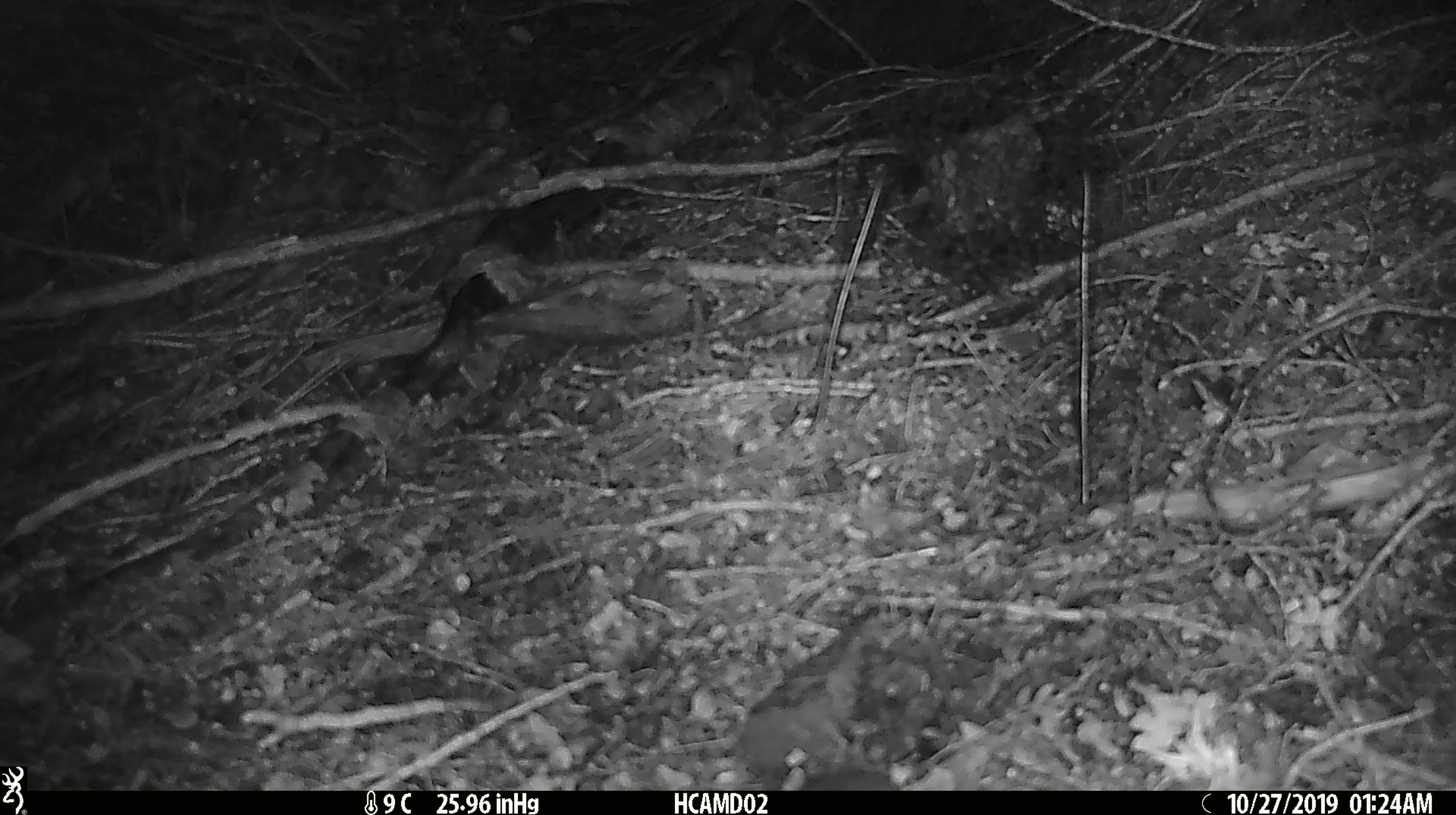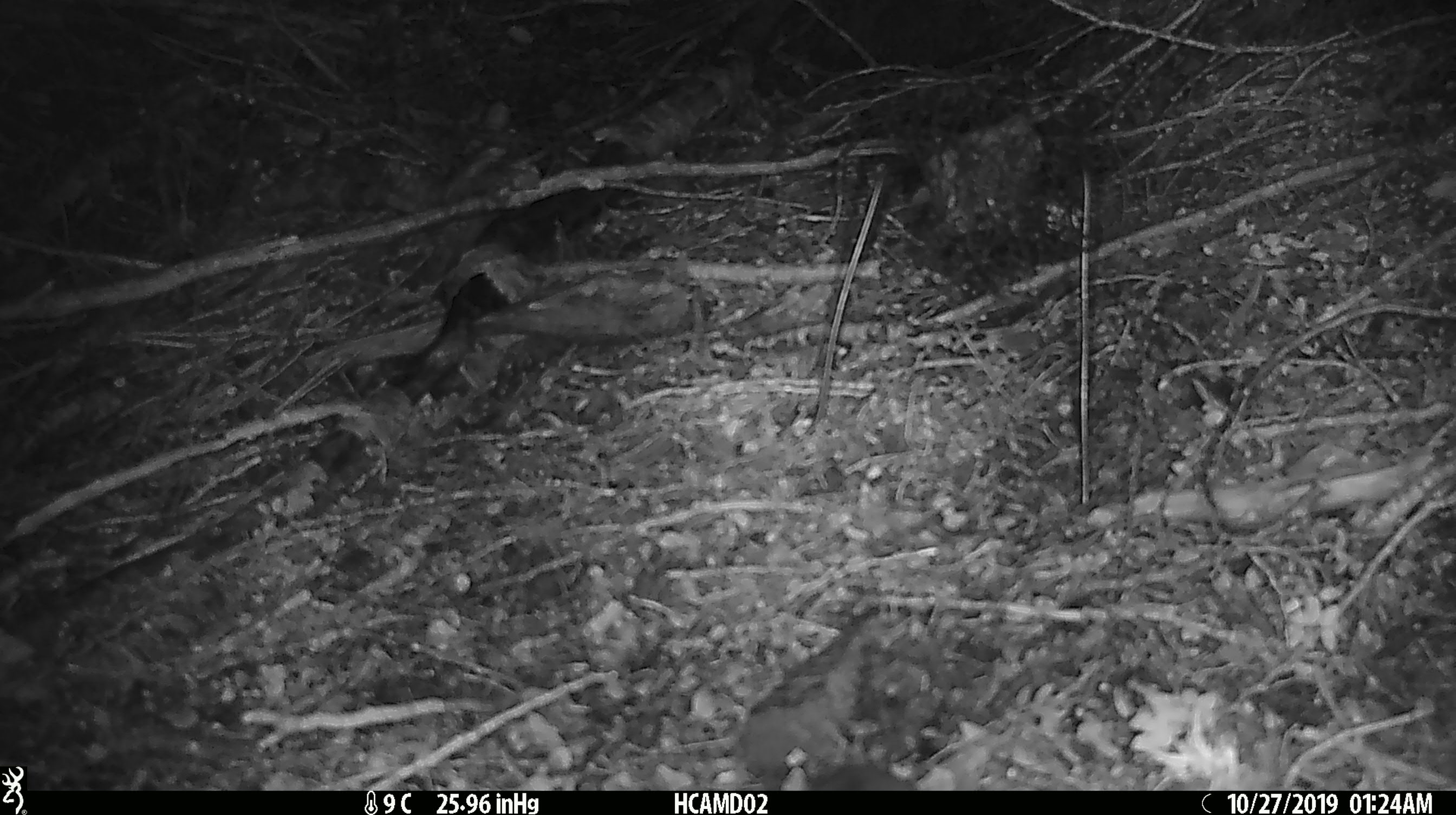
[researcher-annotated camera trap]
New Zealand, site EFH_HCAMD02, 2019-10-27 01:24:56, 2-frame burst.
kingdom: Animalia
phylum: Chordata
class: Mammalia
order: Rodentia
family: Muridae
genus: Mus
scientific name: Mus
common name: mouse